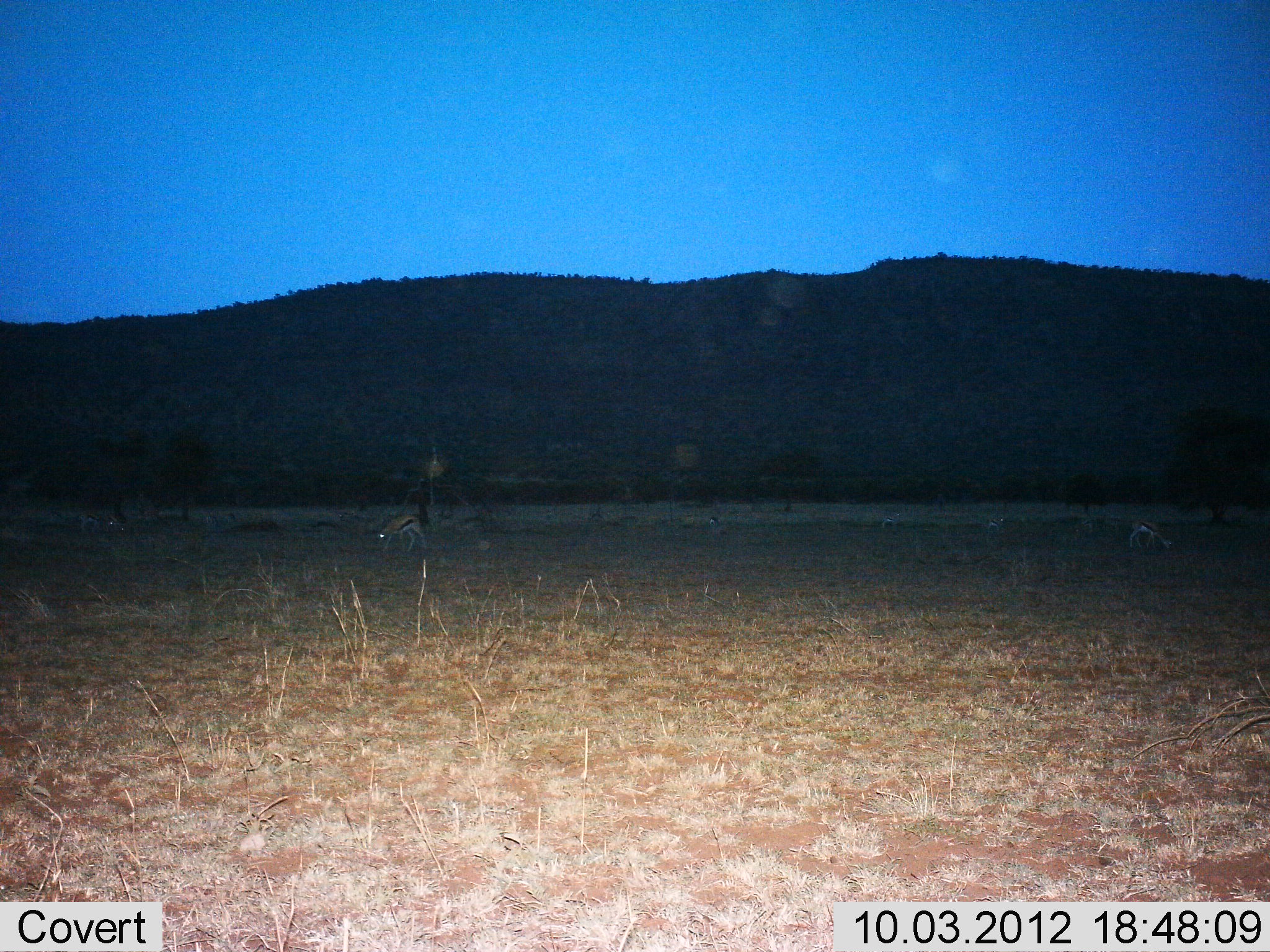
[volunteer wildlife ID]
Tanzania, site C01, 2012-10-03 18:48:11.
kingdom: Animalia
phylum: Chordata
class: Mammalia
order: Artiodactyla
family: Bovidae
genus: Eudorcas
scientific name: Eudorcas thomsonii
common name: thomson's gazelle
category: gazellethomsons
Gazellethomsons (thomson's gazelle) (Eudorcas thomsonii), count 3. Behavior (volunteer vote fractions): standing 10%, resting 10%, moving 0%, interacting 0%. Young present (vote fraction): 0%. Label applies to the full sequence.